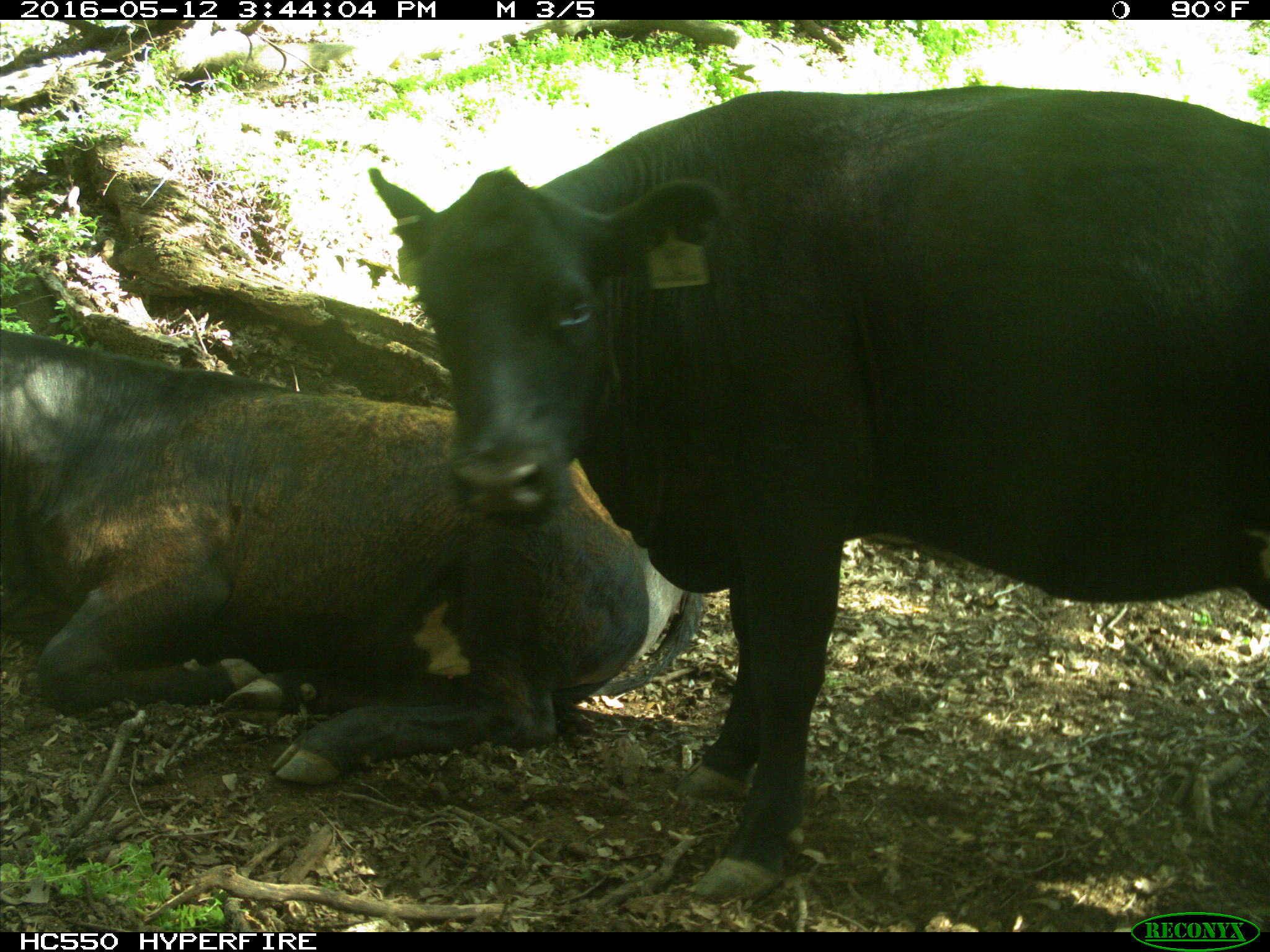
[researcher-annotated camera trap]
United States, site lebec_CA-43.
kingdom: Animalia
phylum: Chordata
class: Mammalia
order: Artiodactyla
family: Bovidae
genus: Bos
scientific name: Bos taurus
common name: domestic cow